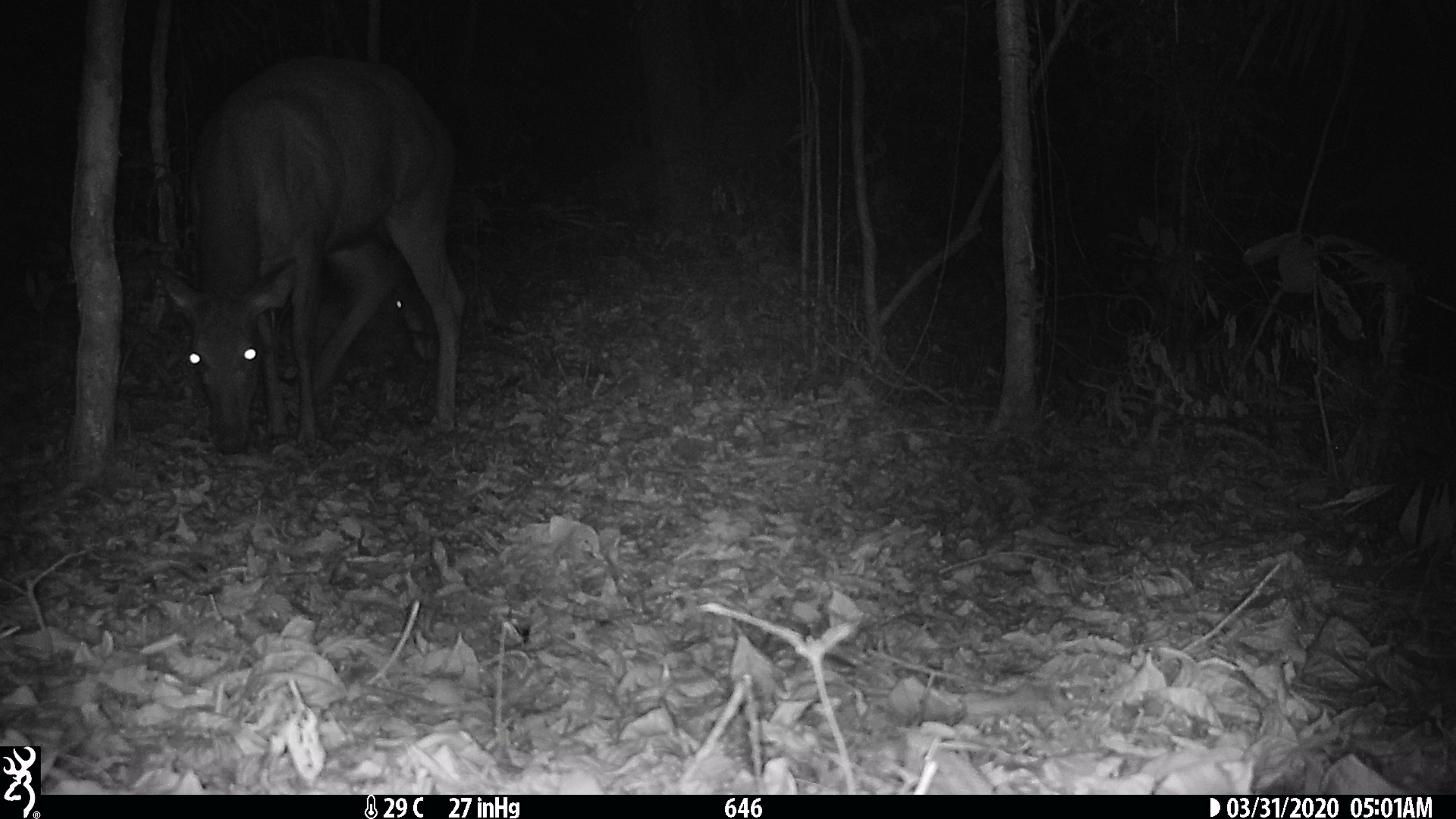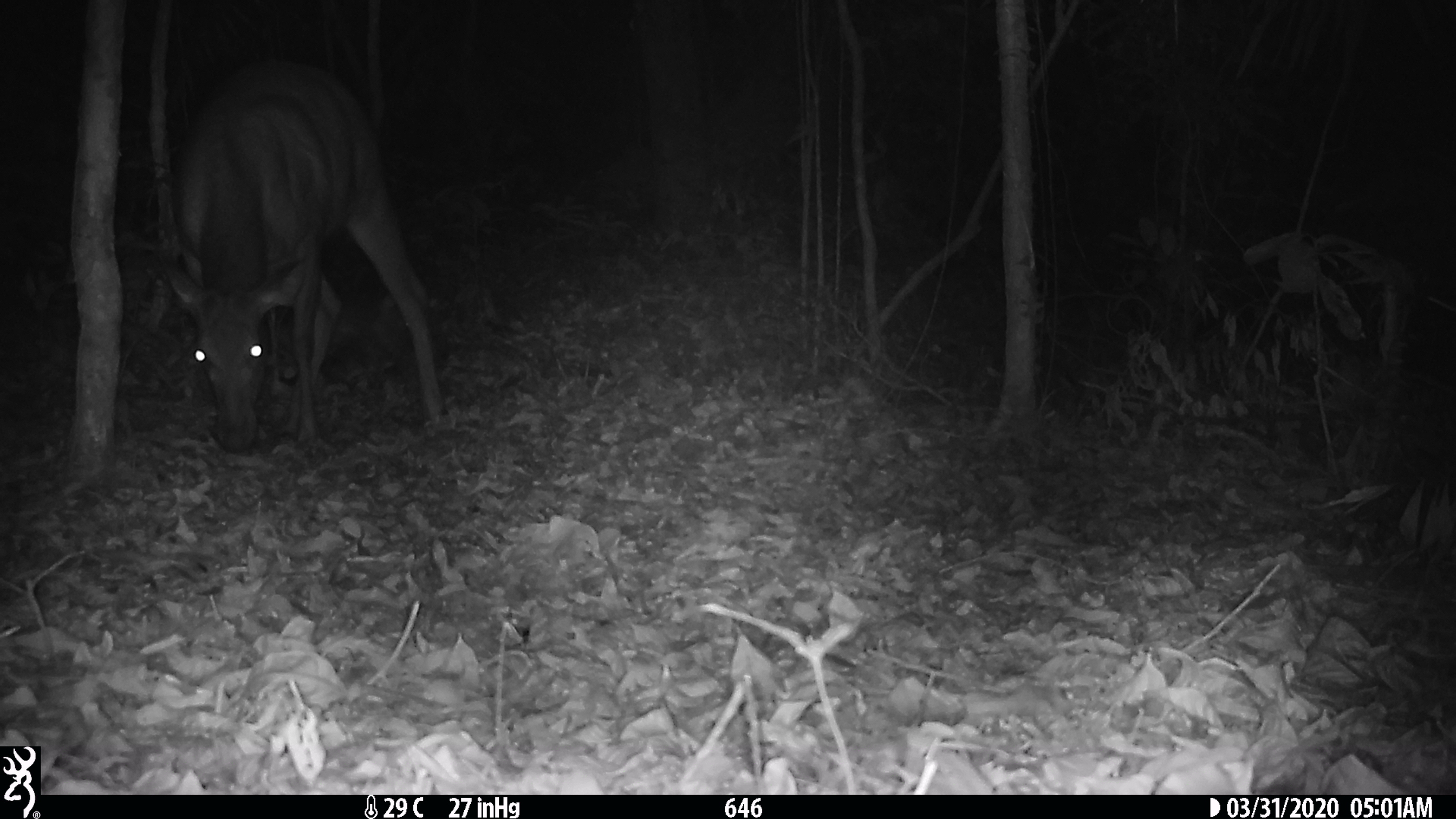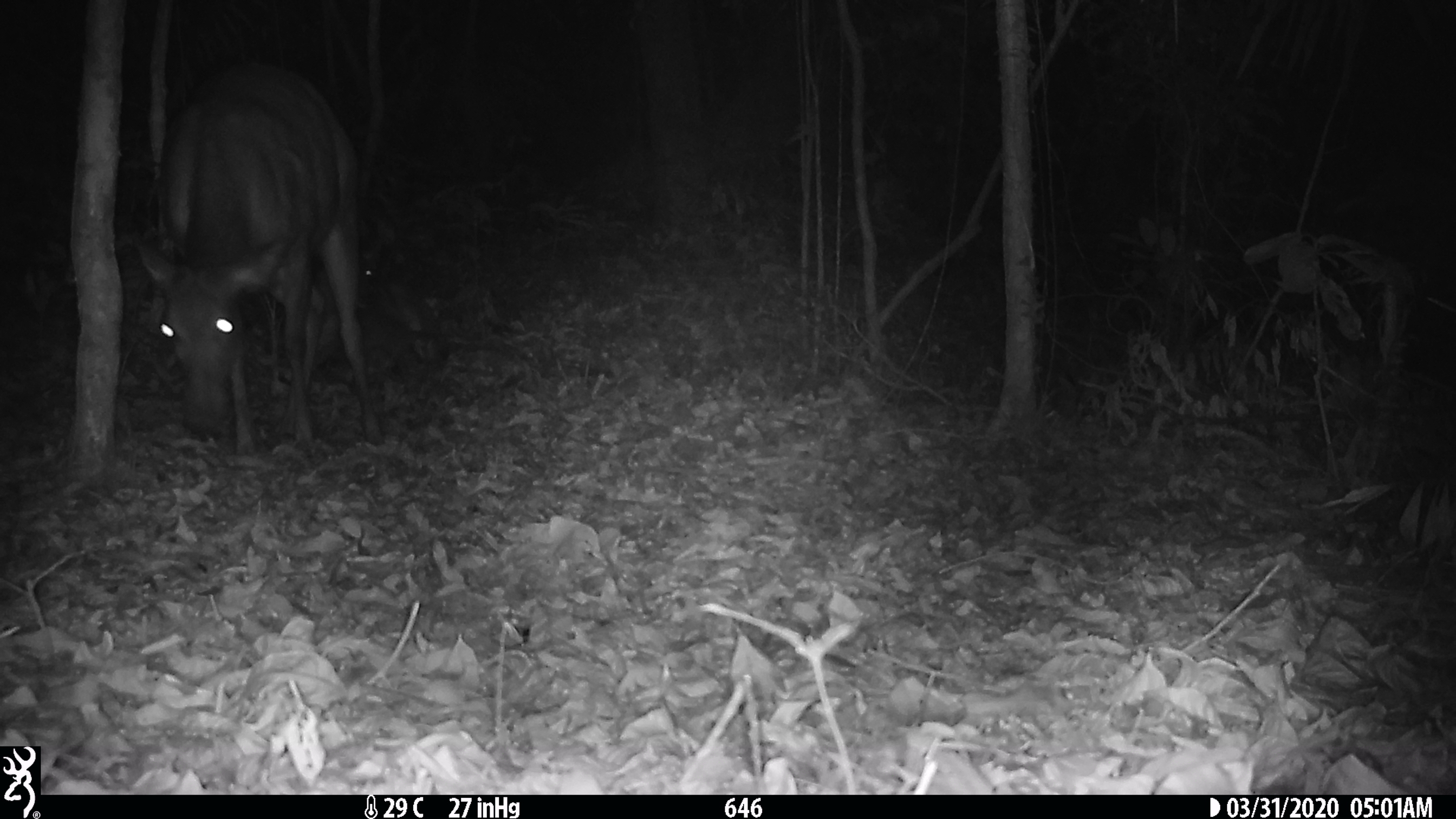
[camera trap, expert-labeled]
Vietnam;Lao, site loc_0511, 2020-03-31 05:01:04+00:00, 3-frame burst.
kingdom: Animalia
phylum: Chordata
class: Mammalia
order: Artiodactyla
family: Cervidae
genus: Rusa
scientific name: Rusa unicolor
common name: sambar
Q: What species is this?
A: Sambar (Rusa unicolor).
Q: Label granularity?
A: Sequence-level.